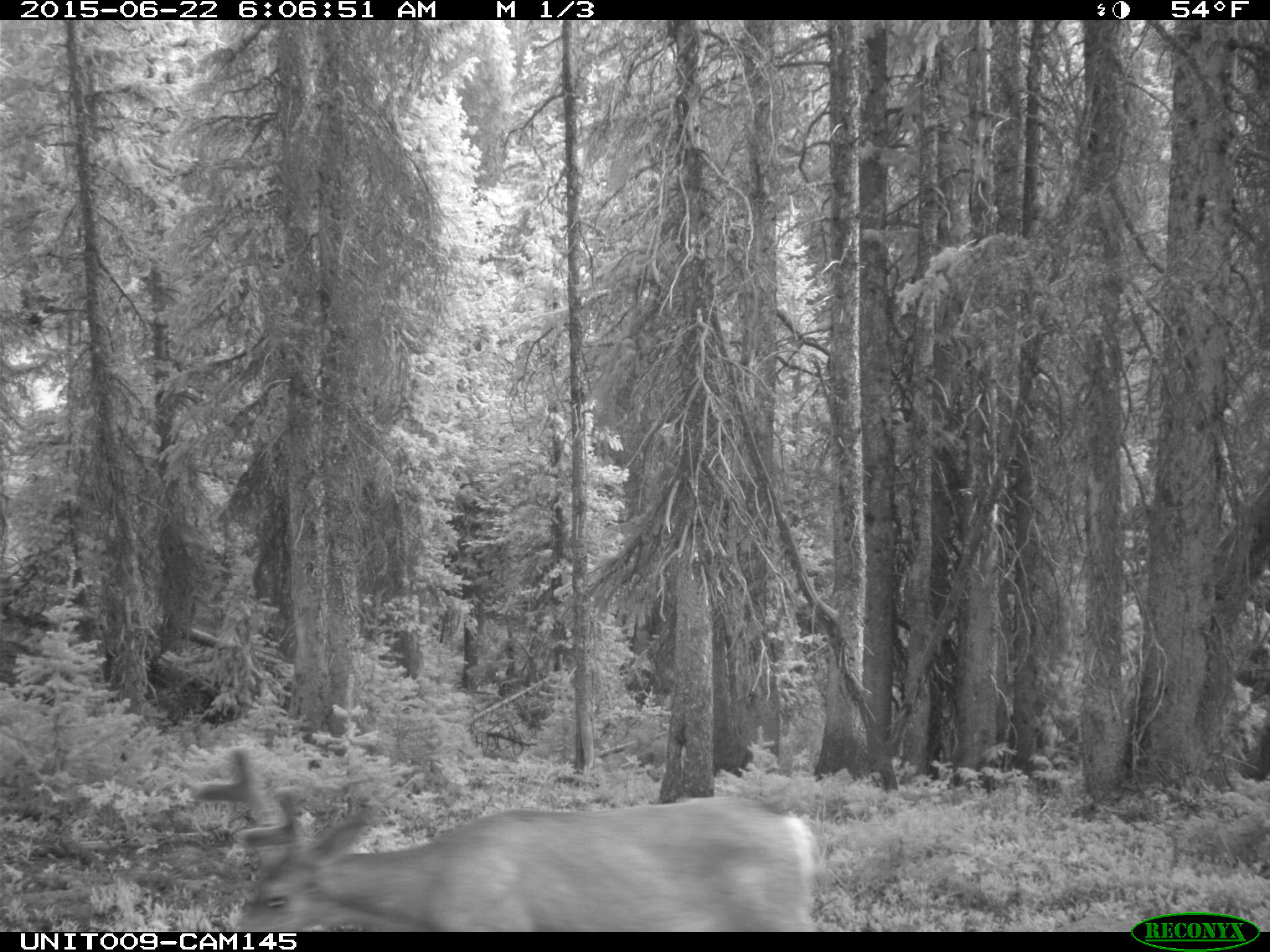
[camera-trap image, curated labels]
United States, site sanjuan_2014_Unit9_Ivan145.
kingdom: Animalia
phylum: Chordata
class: Mammalia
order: Artiodactyla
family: Cervidae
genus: Odocoileus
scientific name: Odocoileus hemionus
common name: mule deer